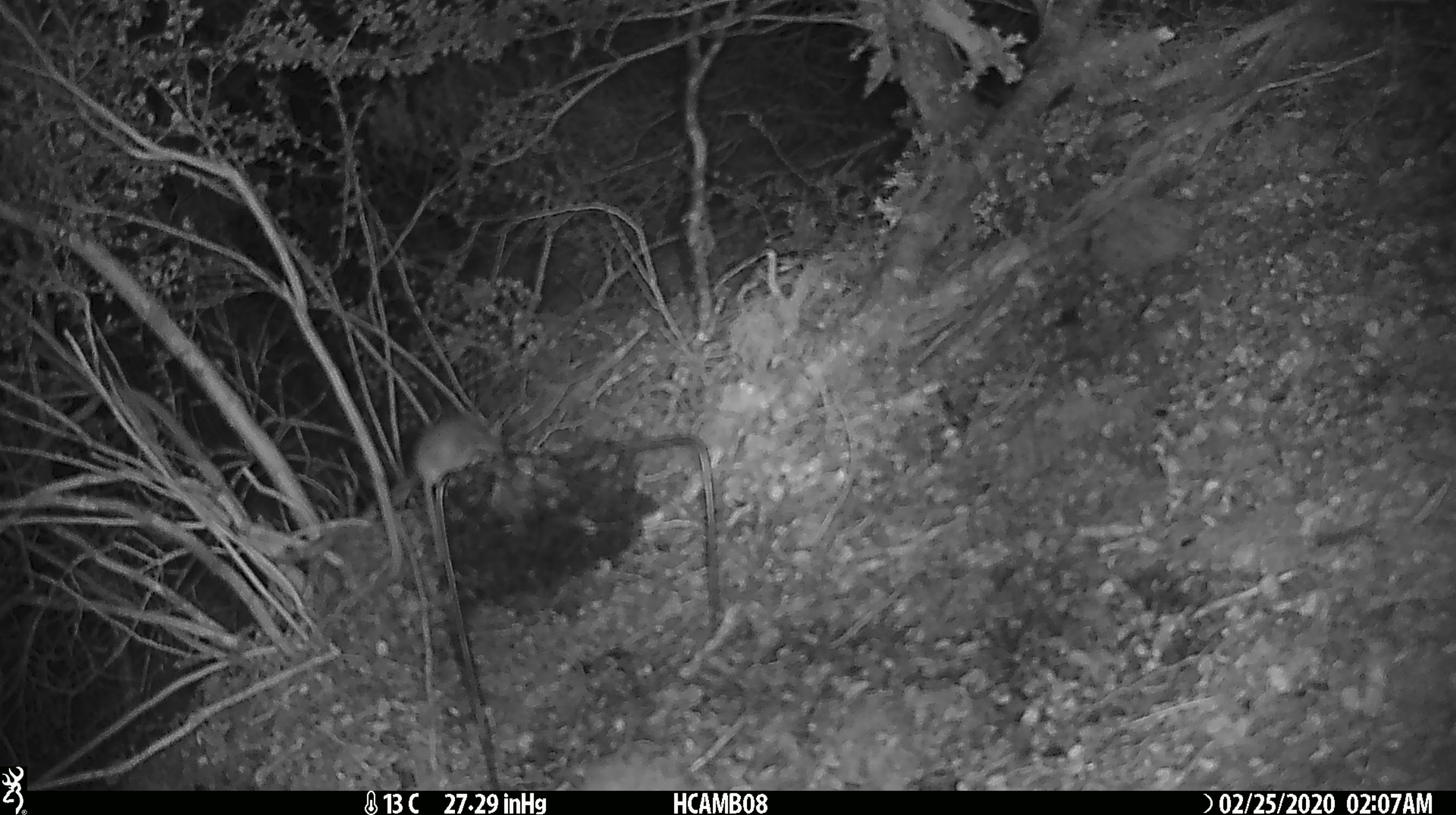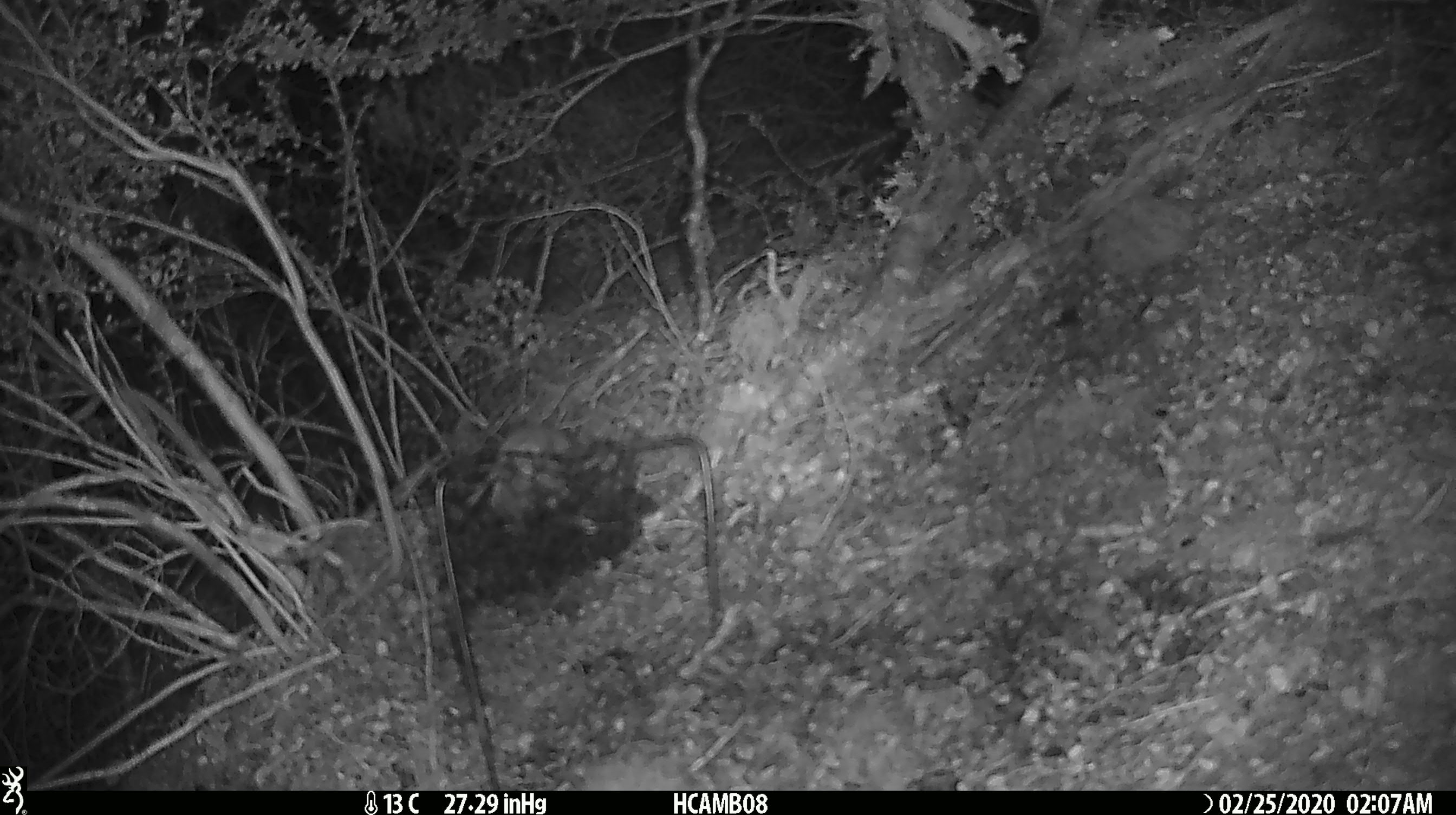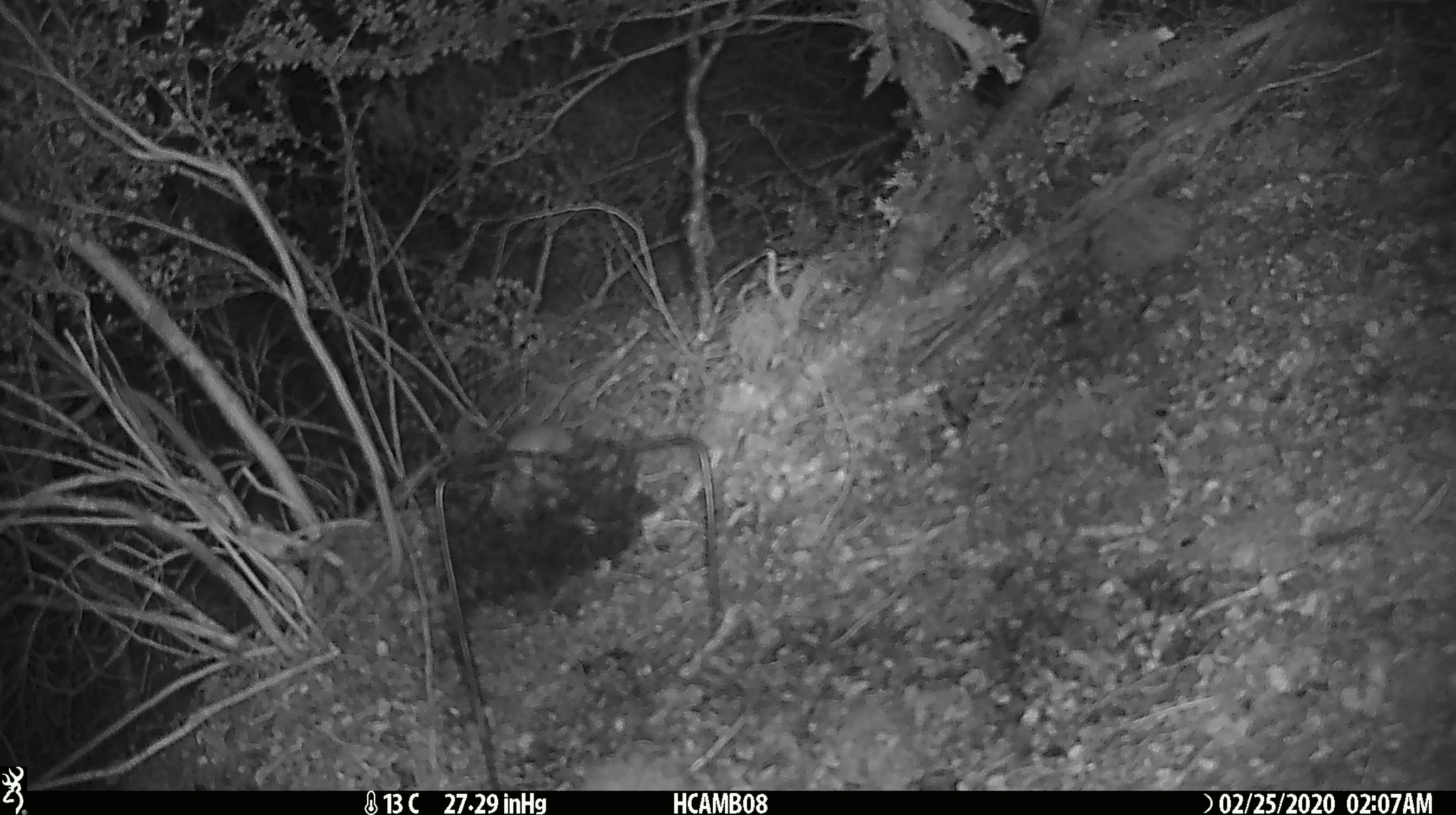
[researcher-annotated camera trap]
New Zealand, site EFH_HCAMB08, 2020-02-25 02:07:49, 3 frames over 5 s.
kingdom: Animalia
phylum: Chordata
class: Mammalia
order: Rodentia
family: Muridae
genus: Mus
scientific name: Mus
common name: mouse